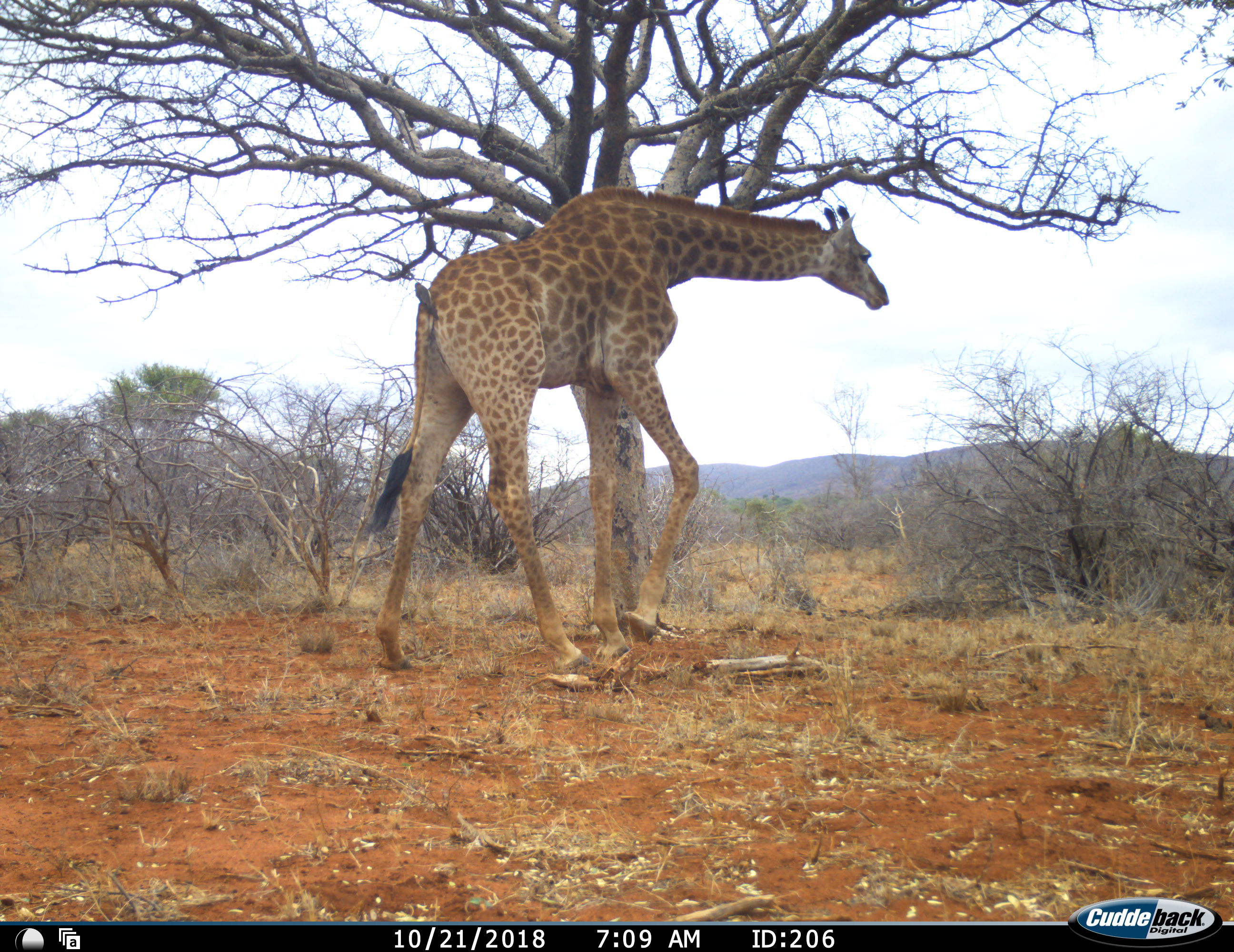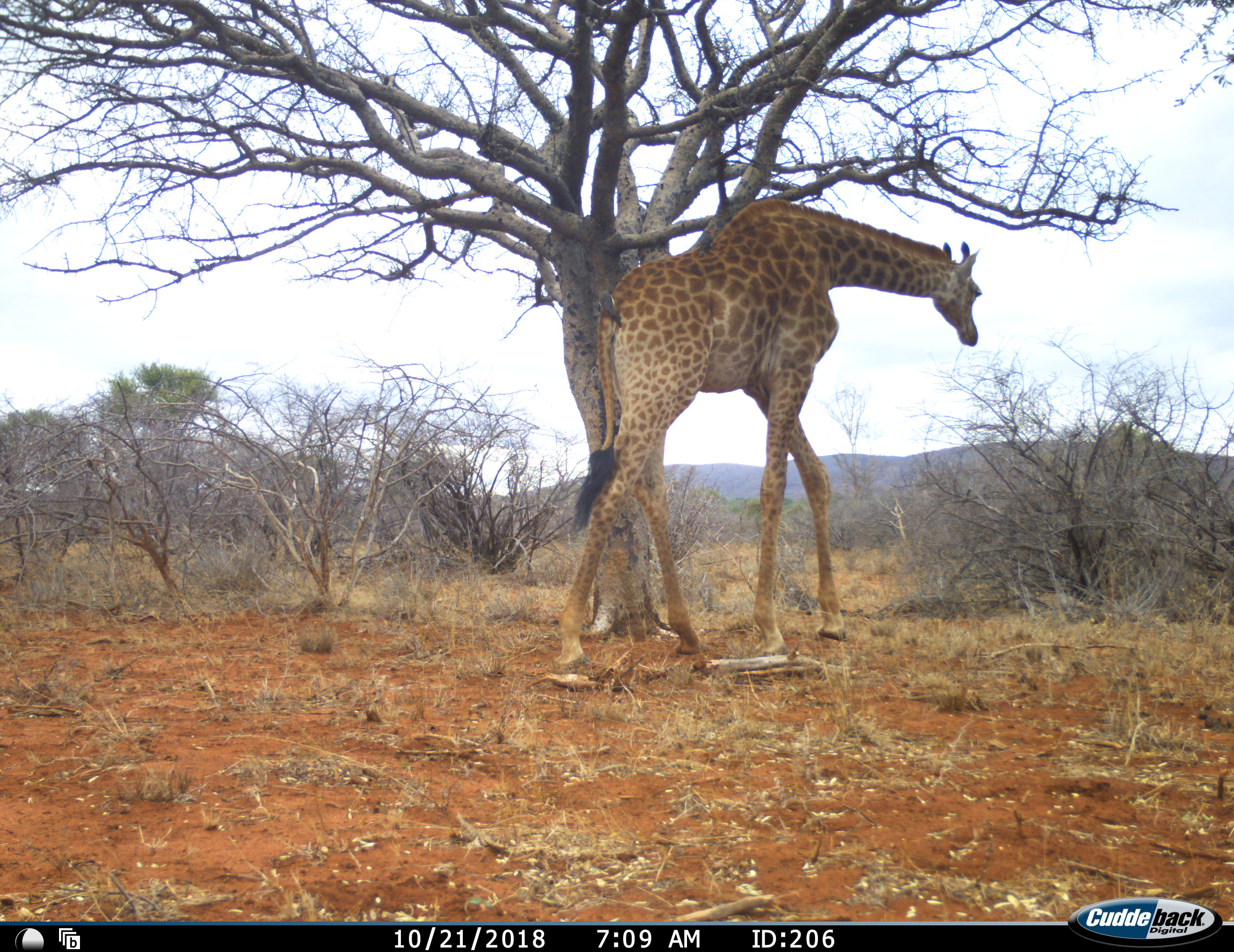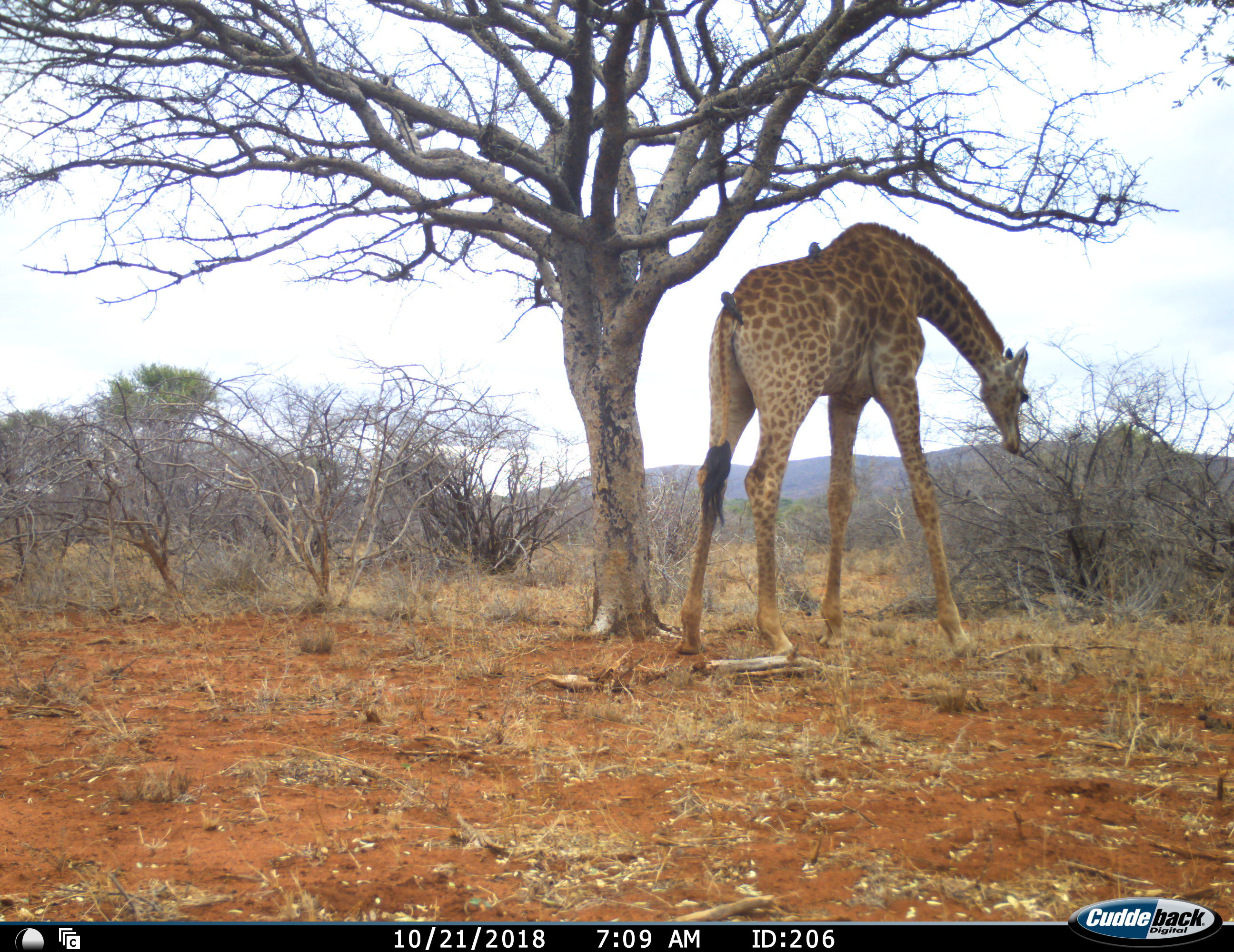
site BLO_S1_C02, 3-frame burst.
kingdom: Animalia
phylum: Chordata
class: Mammalia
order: Artiodactyla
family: Giraffidae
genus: Giraffa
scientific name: Giraffa camelopardalis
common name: giraffe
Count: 1.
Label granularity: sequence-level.